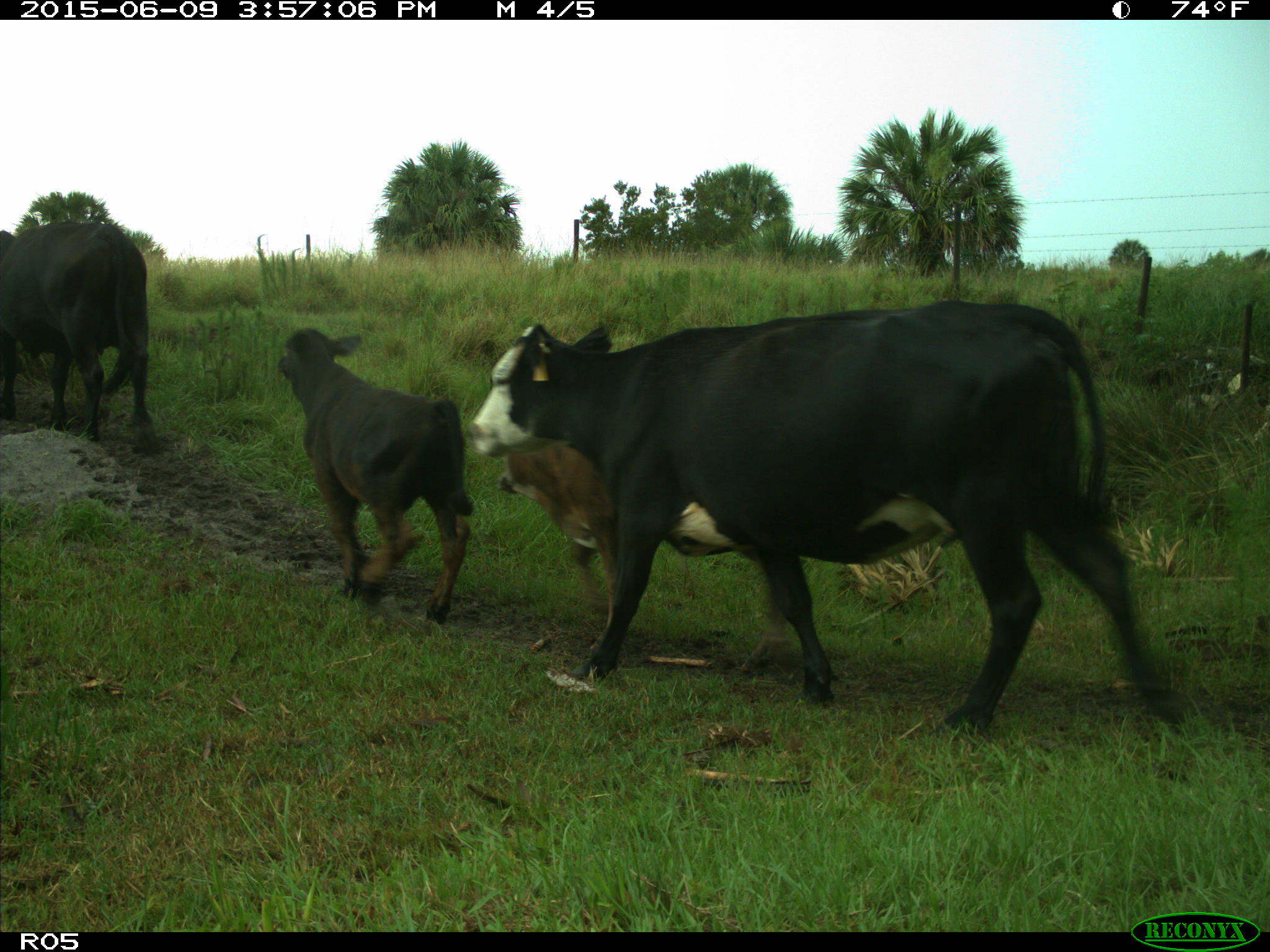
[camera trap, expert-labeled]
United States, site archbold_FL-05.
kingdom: Animalia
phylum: Chordata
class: Mammalia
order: Artiodactyla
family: Bovidae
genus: Bos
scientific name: Bos taurus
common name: domestic cow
Bos taurus (domestic cow).